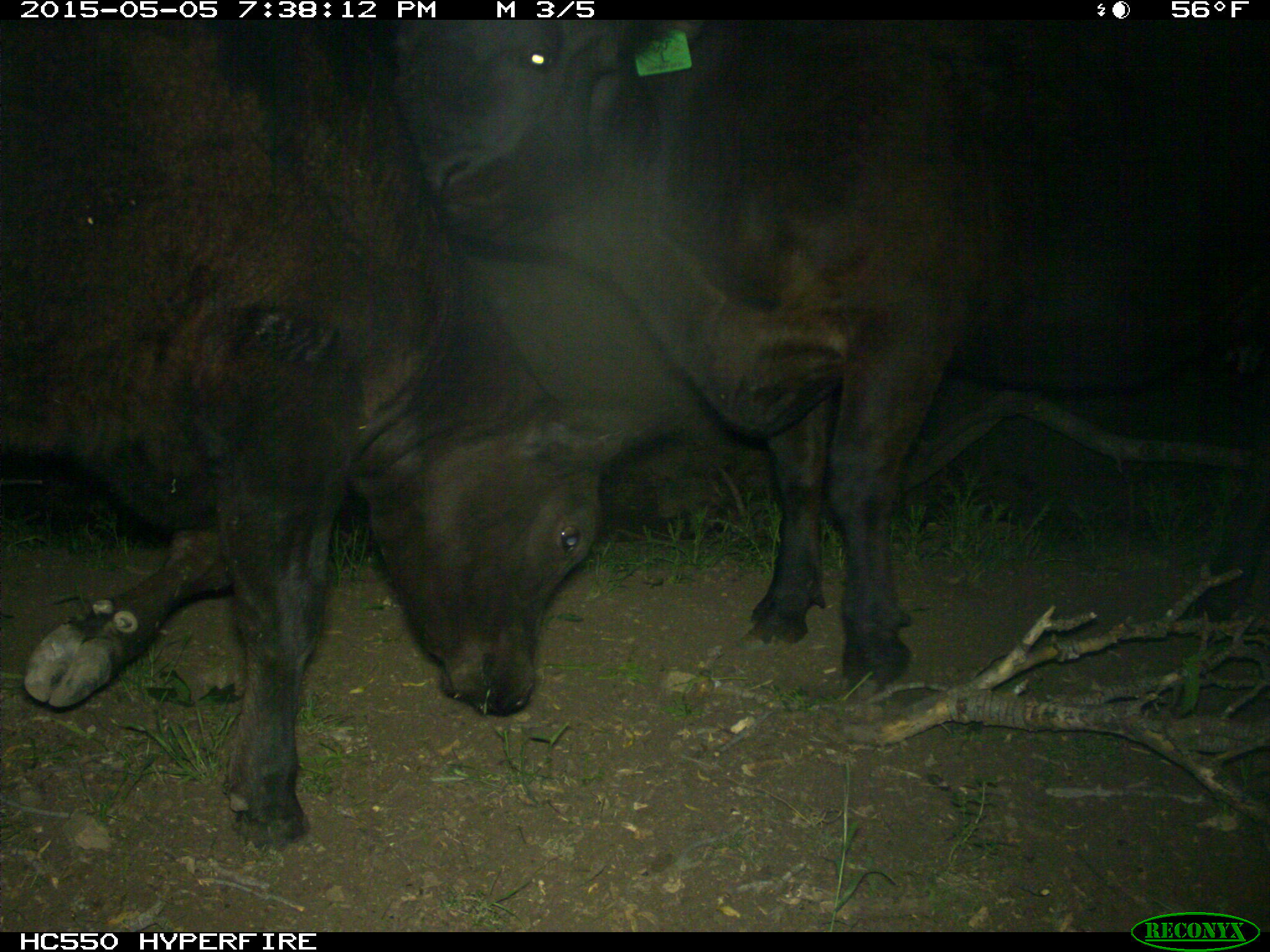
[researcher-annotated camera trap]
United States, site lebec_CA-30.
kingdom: Animalia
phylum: Chordata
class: Mammalia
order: Artiodactyla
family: Bovidae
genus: Bos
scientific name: Bos taurus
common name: domestic cow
Bos taurus (domestic cow).